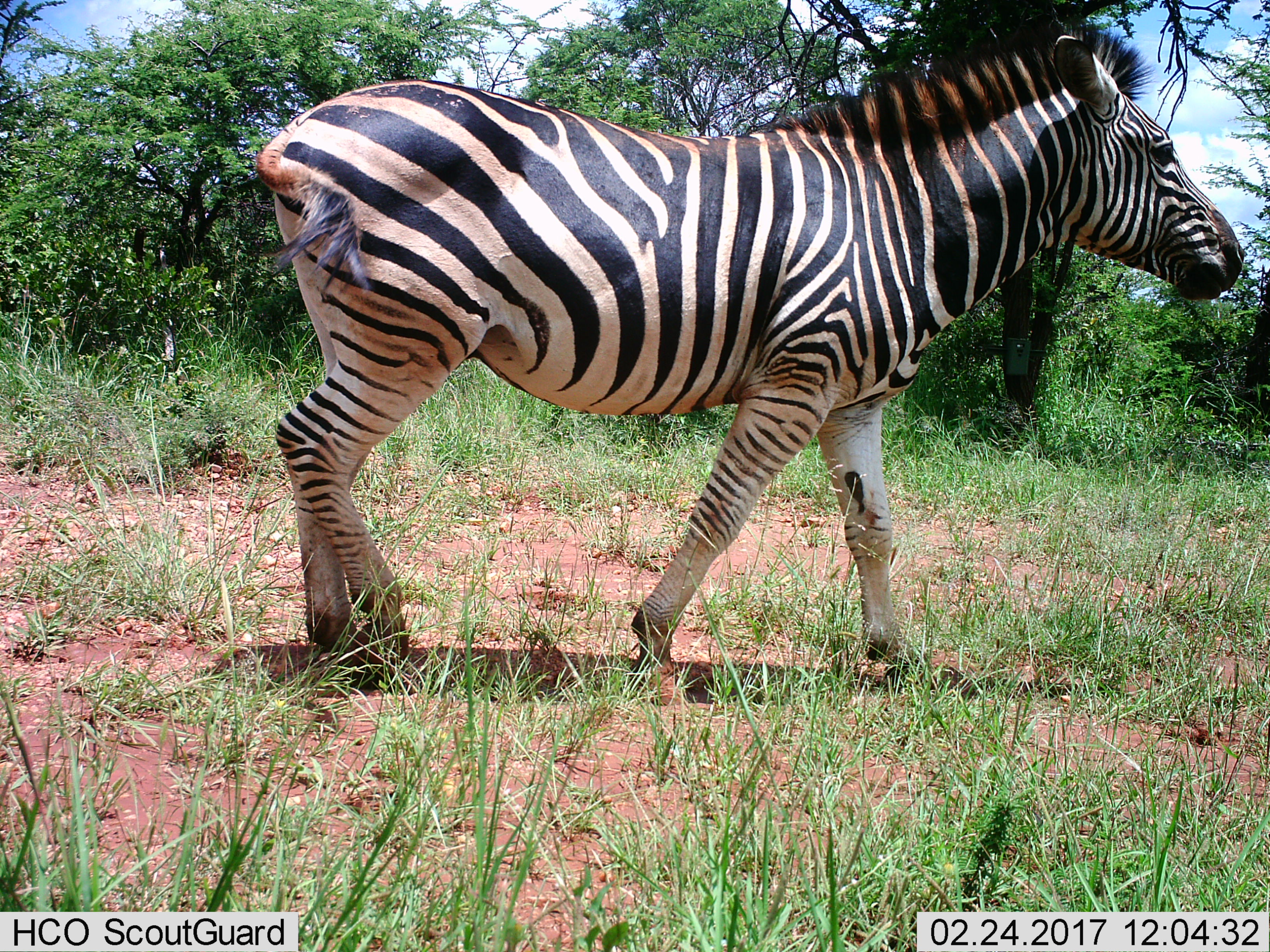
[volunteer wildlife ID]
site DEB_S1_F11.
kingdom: Animalia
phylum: Chordata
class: Mammalia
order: Perissodactyla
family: Equidae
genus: Equus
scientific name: Equus quagga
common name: plains zebra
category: zebraplains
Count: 1.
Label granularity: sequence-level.